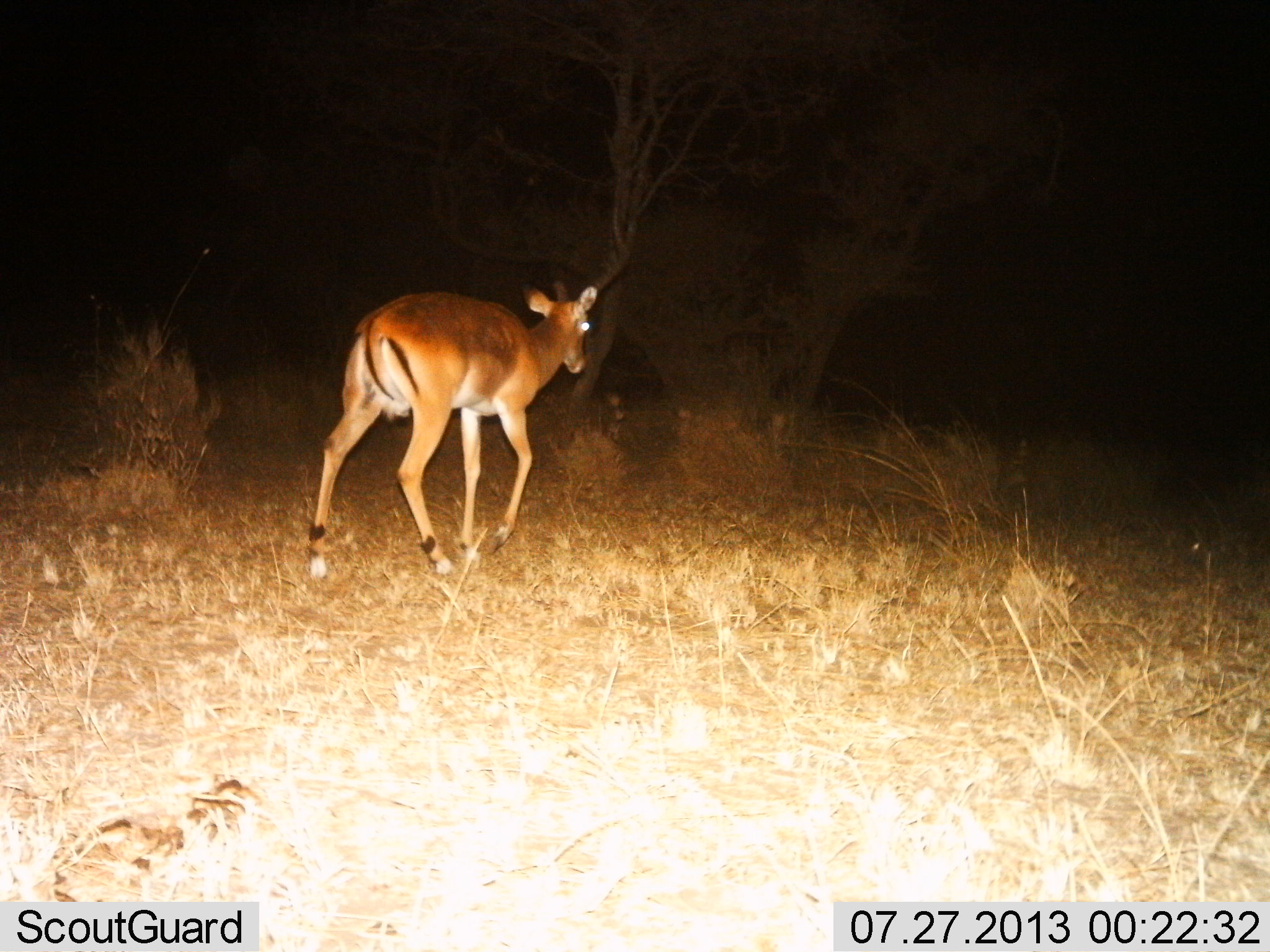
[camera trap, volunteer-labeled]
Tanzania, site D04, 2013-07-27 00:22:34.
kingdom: Animalia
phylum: Chordata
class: Mammalia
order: Artiodactyla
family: Bovidae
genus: Aepyceros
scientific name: Aepyceros melampus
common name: impala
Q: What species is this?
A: Impala (Aepyceros melampus).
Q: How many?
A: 1.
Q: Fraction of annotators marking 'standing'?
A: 8%.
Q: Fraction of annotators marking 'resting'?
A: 0%.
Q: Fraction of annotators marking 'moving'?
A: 92%.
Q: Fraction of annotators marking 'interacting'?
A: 0%.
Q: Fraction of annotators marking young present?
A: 0%.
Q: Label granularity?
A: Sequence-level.